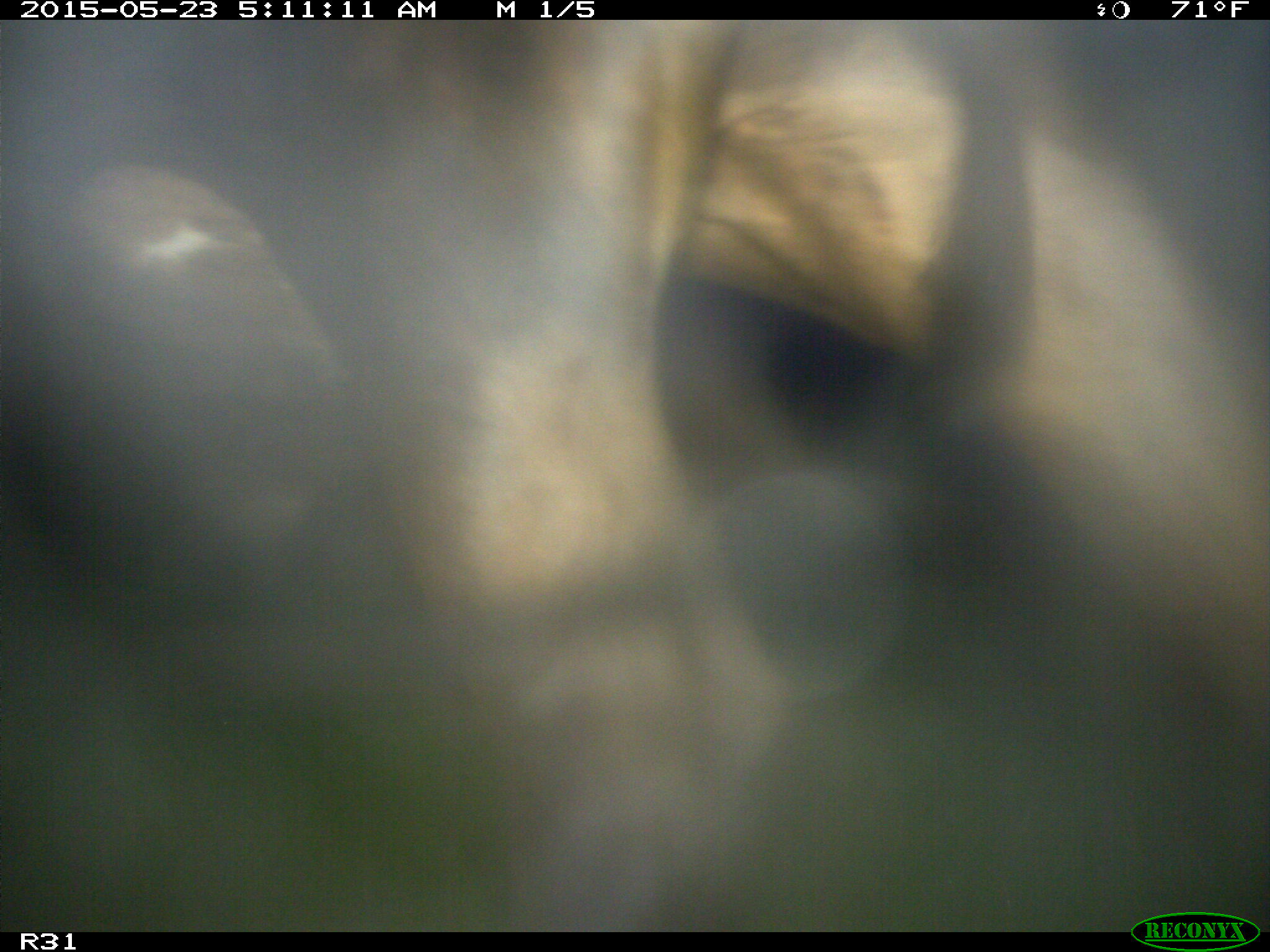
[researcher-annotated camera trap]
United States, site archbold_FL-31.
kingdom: Animalia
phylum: Chordata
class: Mammalia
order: Artiodactyla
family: Bovidae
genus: Bos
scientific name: Bos taurus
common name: domestic cow